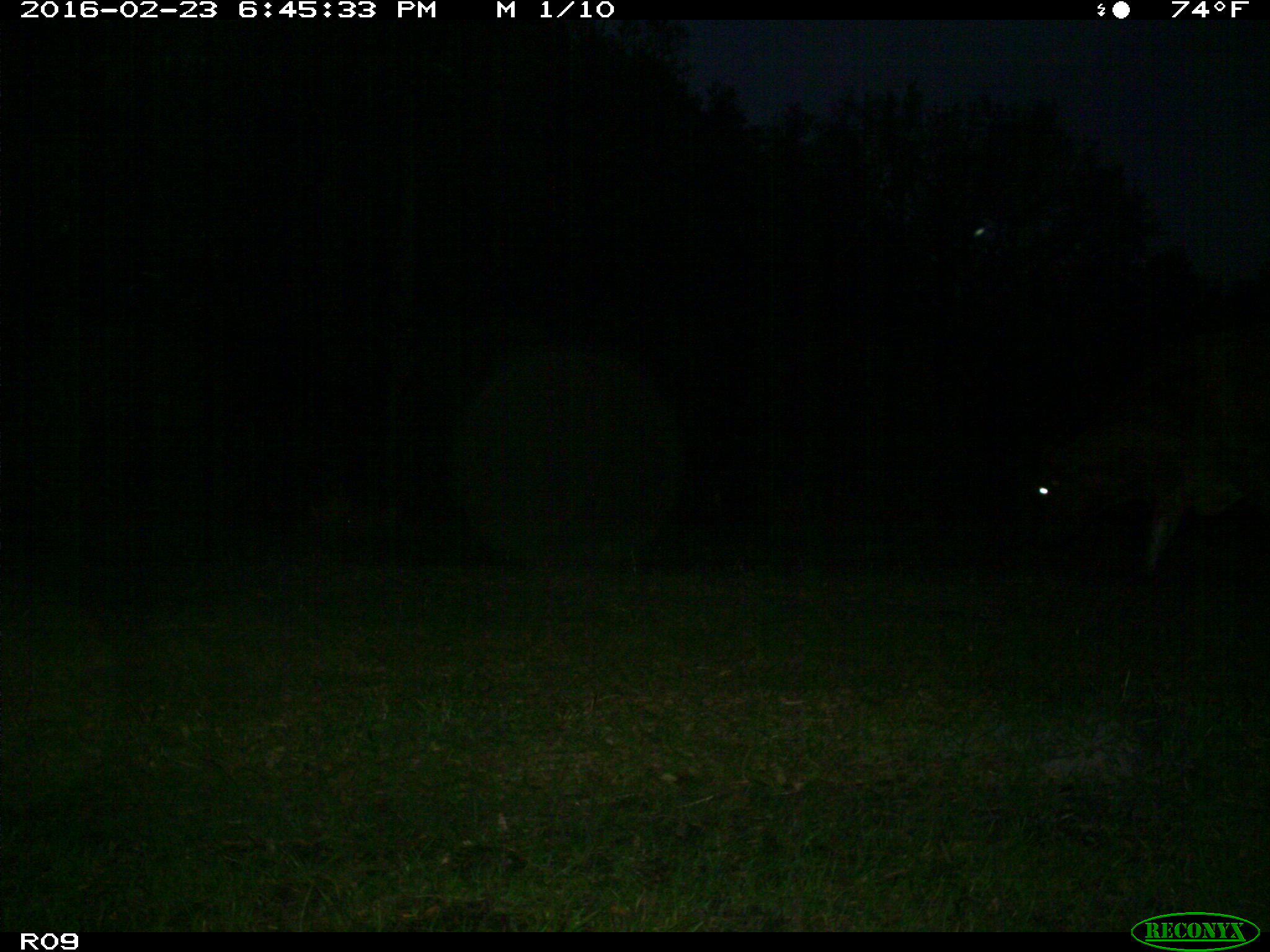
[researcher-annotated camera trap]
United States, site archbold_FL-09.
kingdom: Animalia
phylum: Chordata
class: Mammalia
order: Artiodactyla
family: Bovidae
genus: Bos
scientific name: Bos taurus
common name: domestic cow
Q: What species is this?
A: Bos taurus (domestic cow).